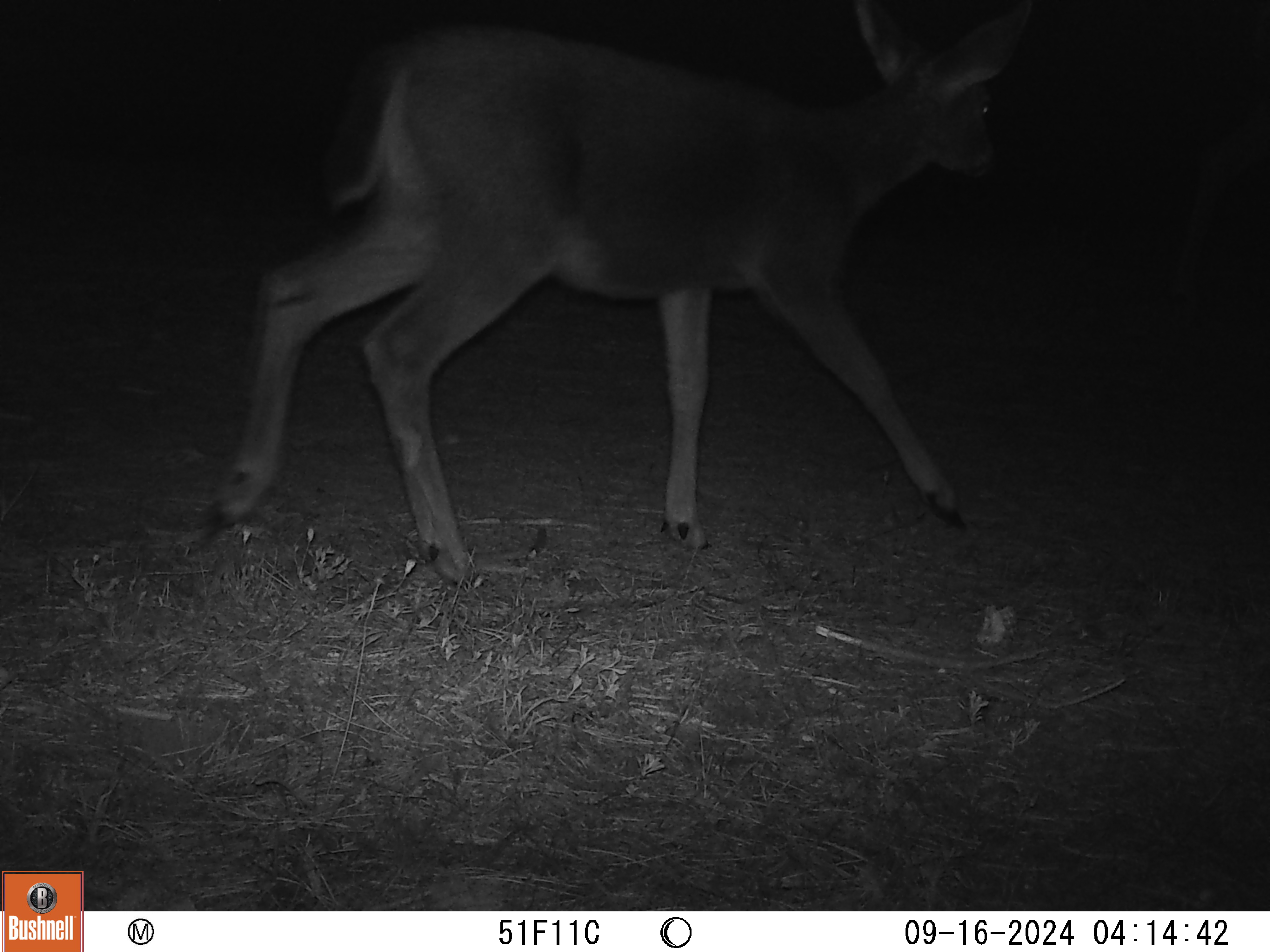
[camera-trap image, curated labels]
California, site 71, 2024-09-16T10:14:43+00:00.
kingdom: Animalia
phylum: Chordata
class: Mammalia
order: Artiodactyla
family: Cervidae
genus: Odocoileus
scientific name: Odocoileus hemionus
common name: mule deer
Mule deer (Odocoileus hemionus).